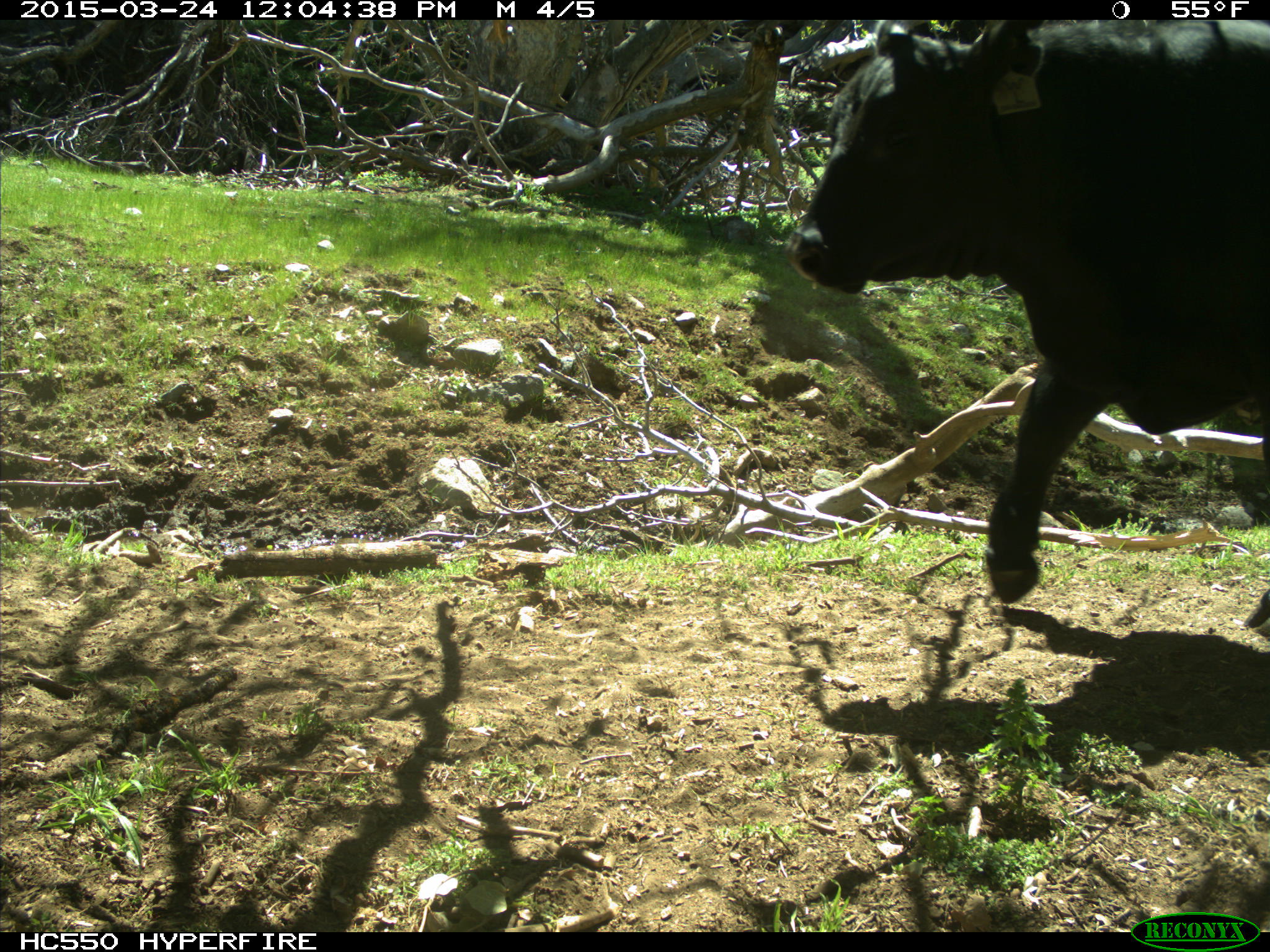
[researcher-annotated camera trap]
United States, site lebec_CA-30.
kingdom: Animalia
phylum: Chordata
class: Mammalia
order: Artiodactyla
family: Bovidae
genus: Bos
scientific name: Bos taurus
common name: domestic cow